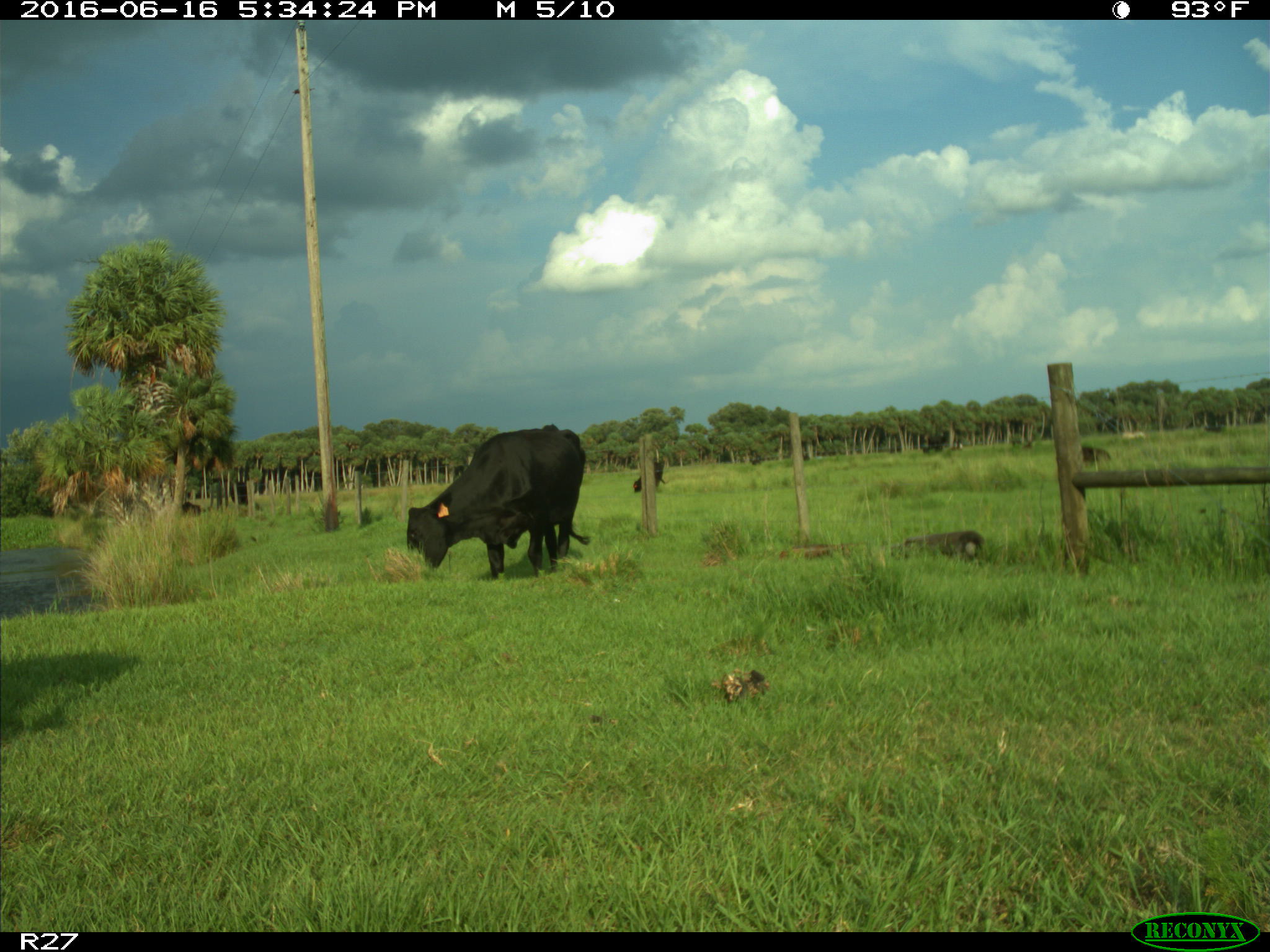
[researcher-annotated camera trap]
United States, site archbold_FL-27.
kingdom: Animalia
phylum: Chordata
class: Mammalia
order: Artiodactyla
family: Bovidae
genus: Bos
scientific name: Bos taurus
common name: domestic cow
Bos taurus (domestic cow).